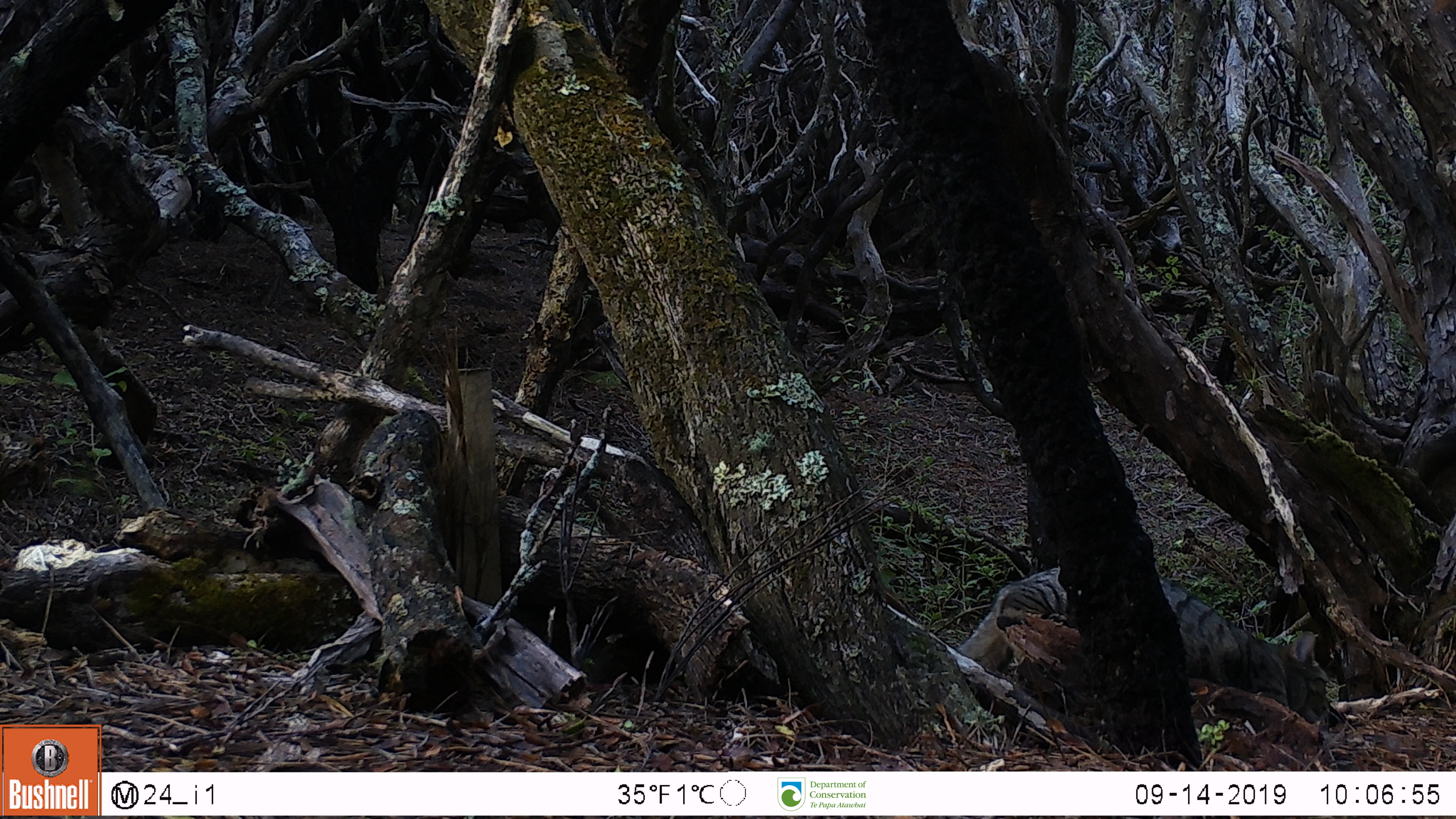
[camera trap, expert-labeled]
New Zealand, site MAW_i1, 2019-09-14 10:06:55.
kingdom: Animalia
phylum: Chordata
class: Mammalia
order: Carnivora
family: Felidae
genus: Felis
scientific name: Felis catus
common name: domestic cat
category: cat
Cat (domestic cat) (Felis catus).